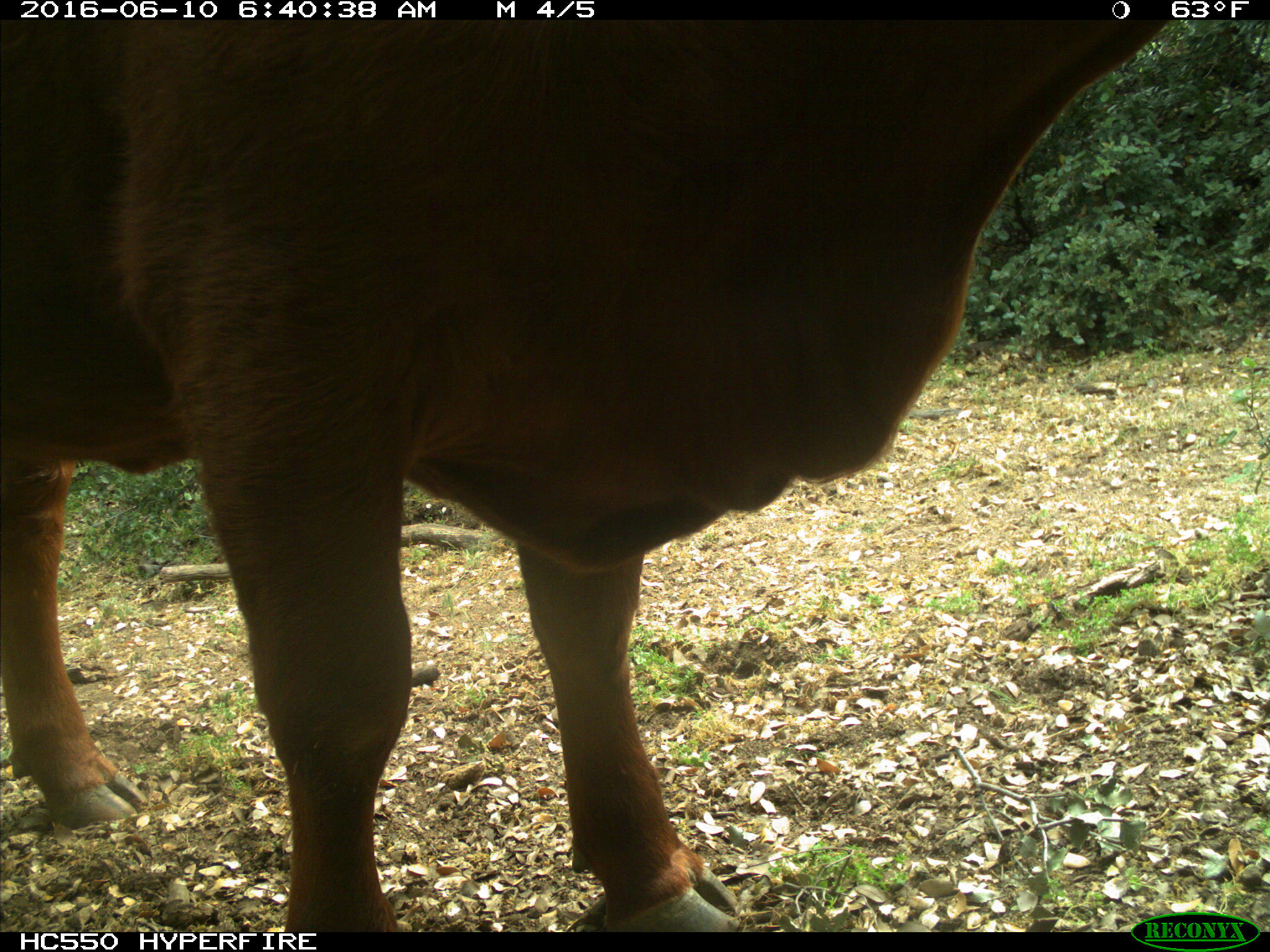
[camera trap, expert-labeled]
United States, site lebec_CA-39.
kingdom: Animalia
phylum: Chordata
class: Mammalia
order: Artiodactyla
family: Bovidae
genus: Bos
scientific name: Bos taurus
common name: domestic cow